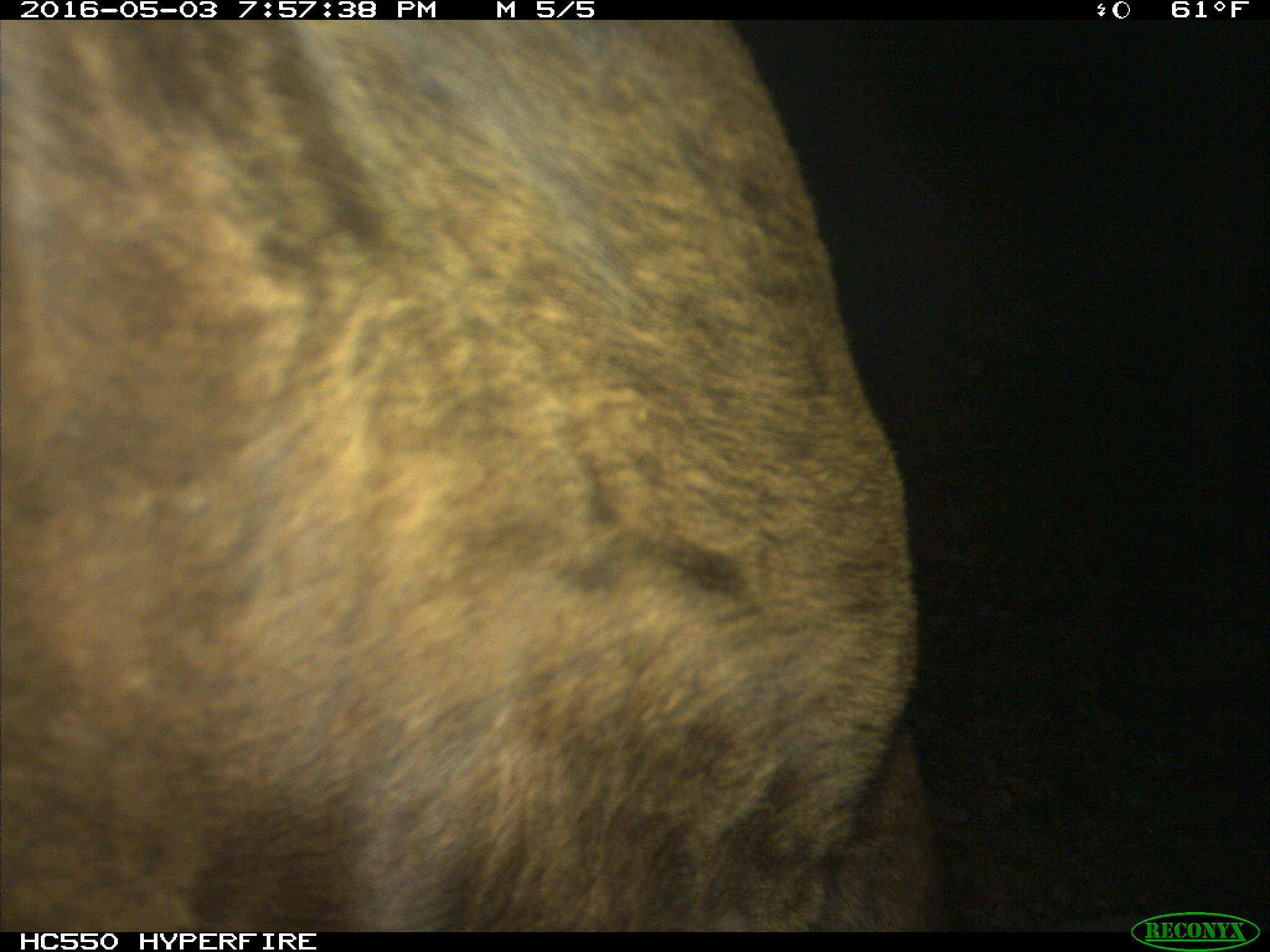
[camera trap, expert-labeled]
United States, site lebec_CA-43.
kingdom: Animalia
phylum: Chordata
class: Mammalia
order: Artiodactyla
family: Bovidae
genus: Bos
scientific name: Bos taurus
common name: domestic cow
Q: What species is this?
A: Bos taurus (domestic cow).